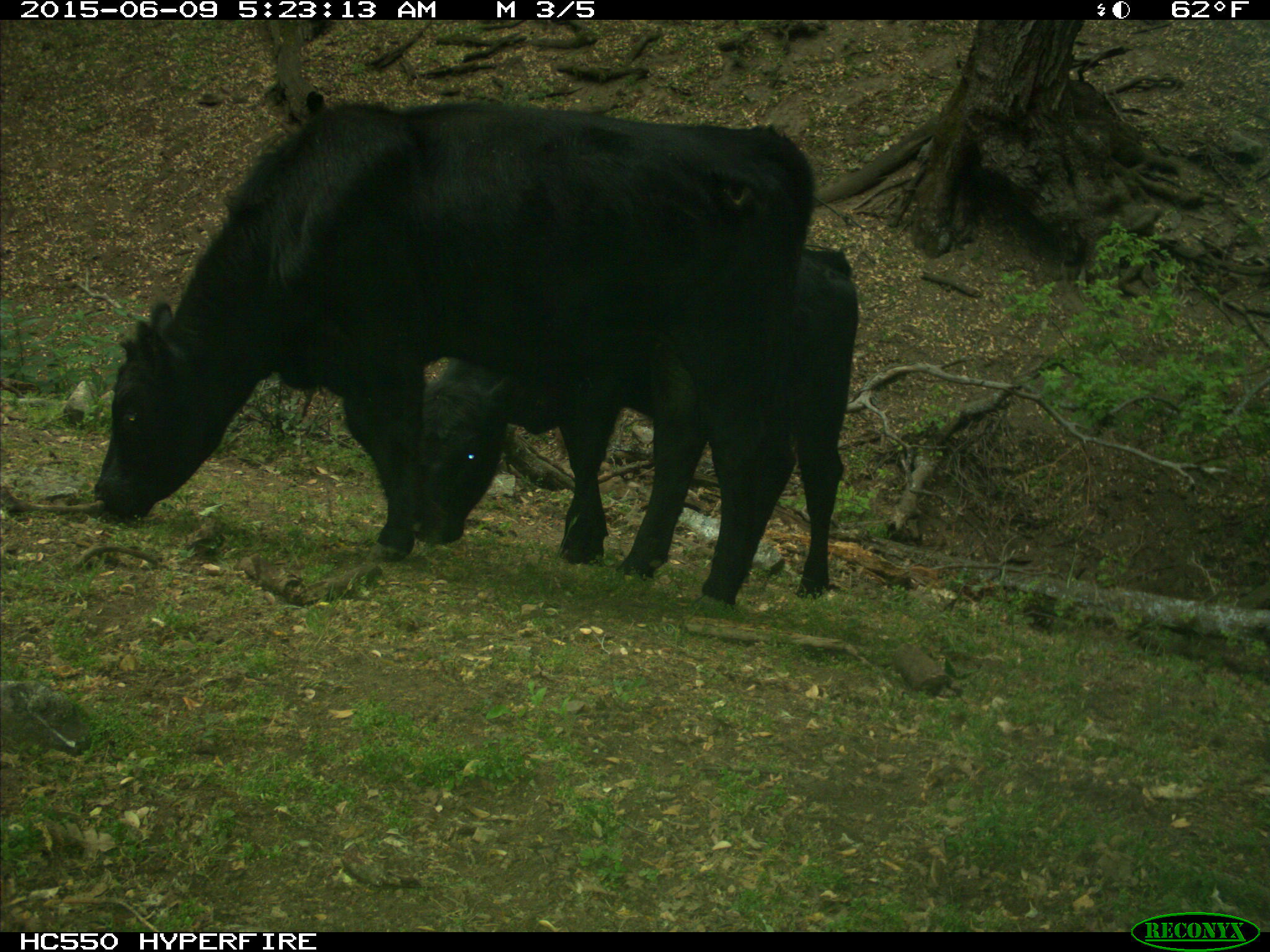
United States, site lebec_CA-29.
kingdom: Animalia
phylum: Chordata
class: Mammalia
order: Artiodactyla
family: Bovidae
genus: Bos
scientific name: Bos taurus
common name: domestic cow